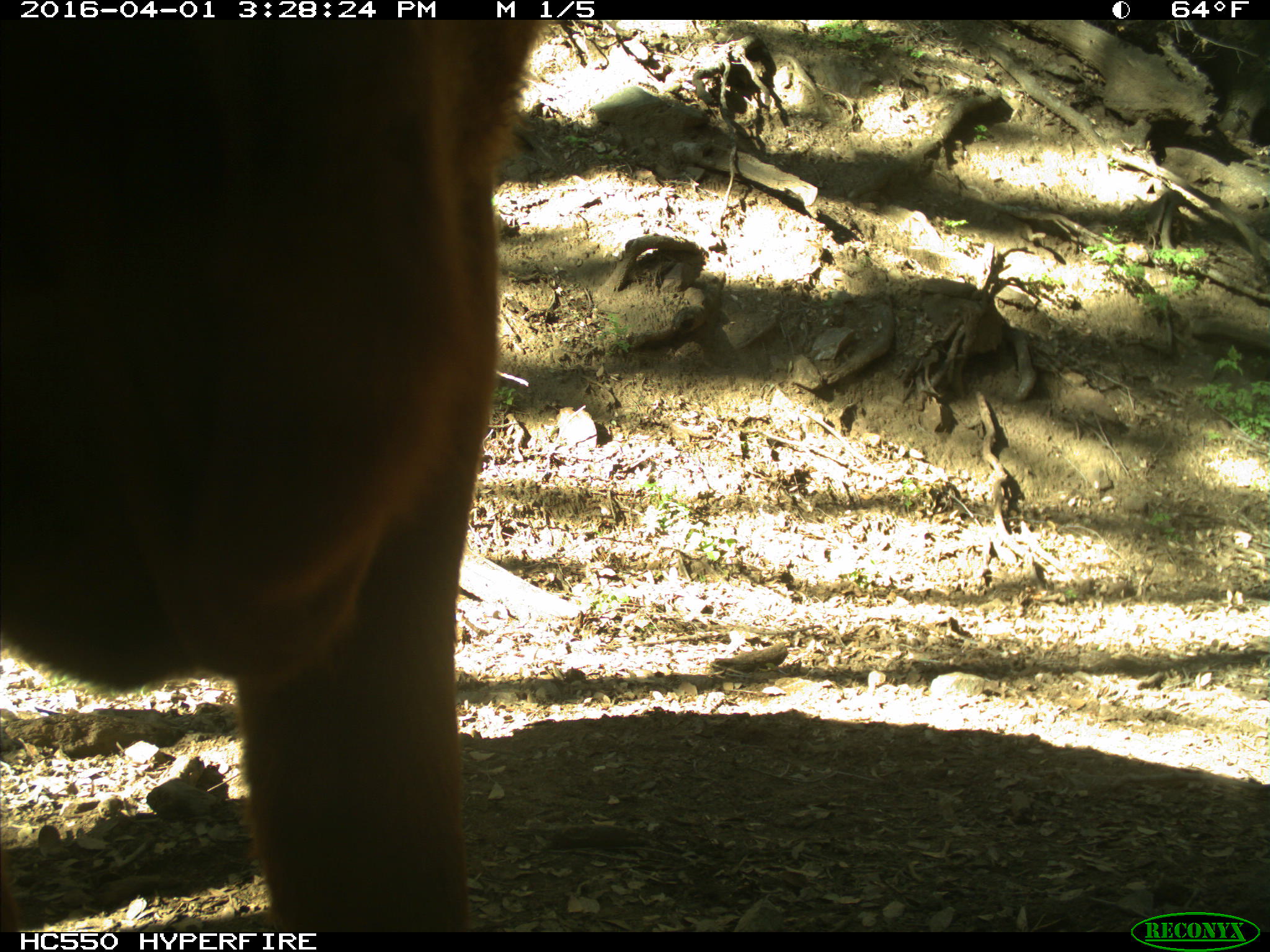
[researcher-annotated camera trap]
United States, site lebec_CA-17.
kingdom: Animalia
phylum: Chordata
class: Mammalia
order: Artiodactyla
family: Bovidae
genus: Bos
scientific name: Bos taurus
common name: domestic cow